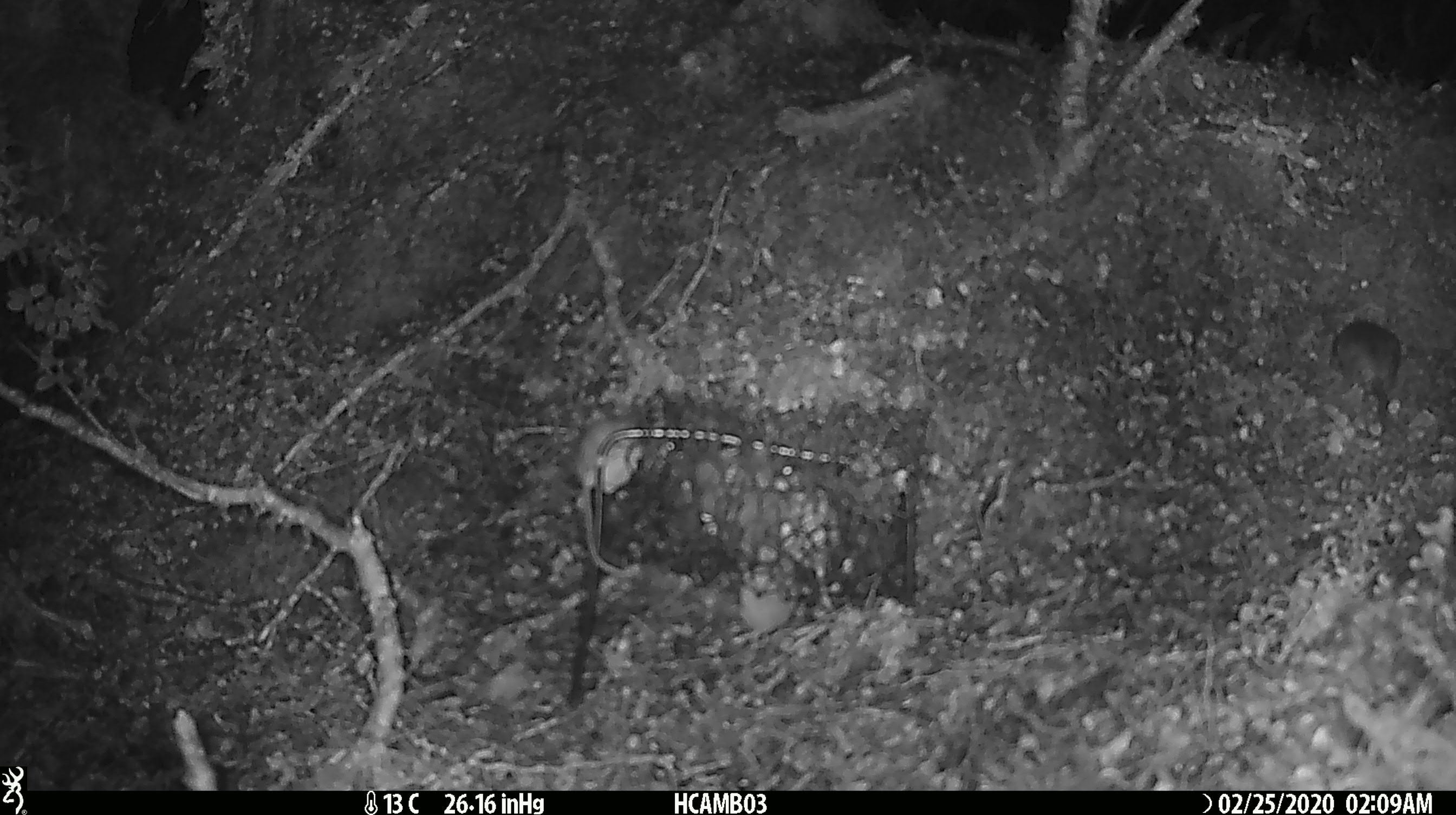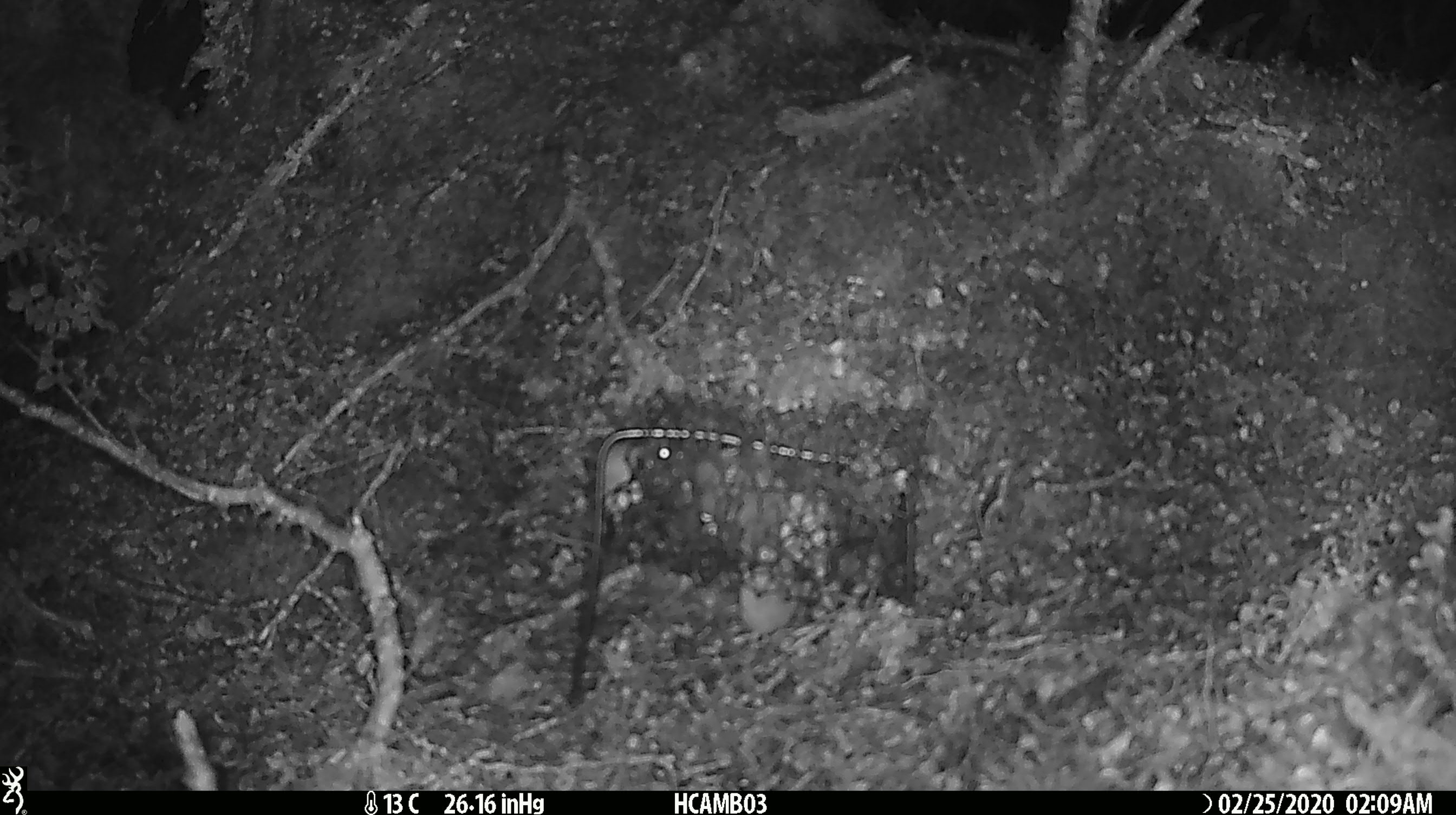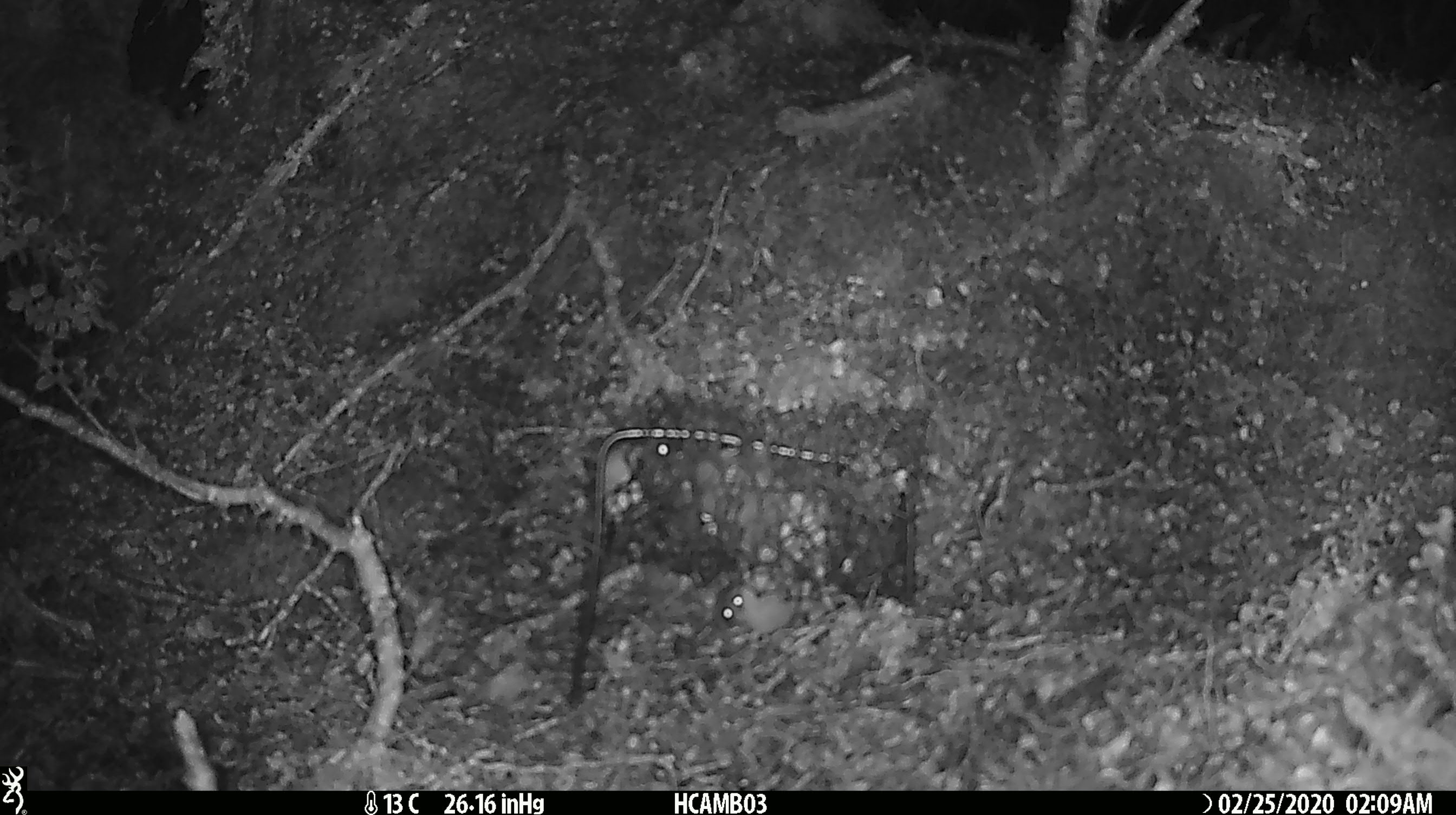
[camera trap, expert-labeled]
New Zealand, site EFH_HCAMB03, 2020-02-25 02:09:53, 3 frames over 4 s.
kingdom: Animalia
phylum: Chordata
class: Mammalia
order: Rodentia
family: Muridae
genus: Mus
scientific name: Mus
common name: mouse